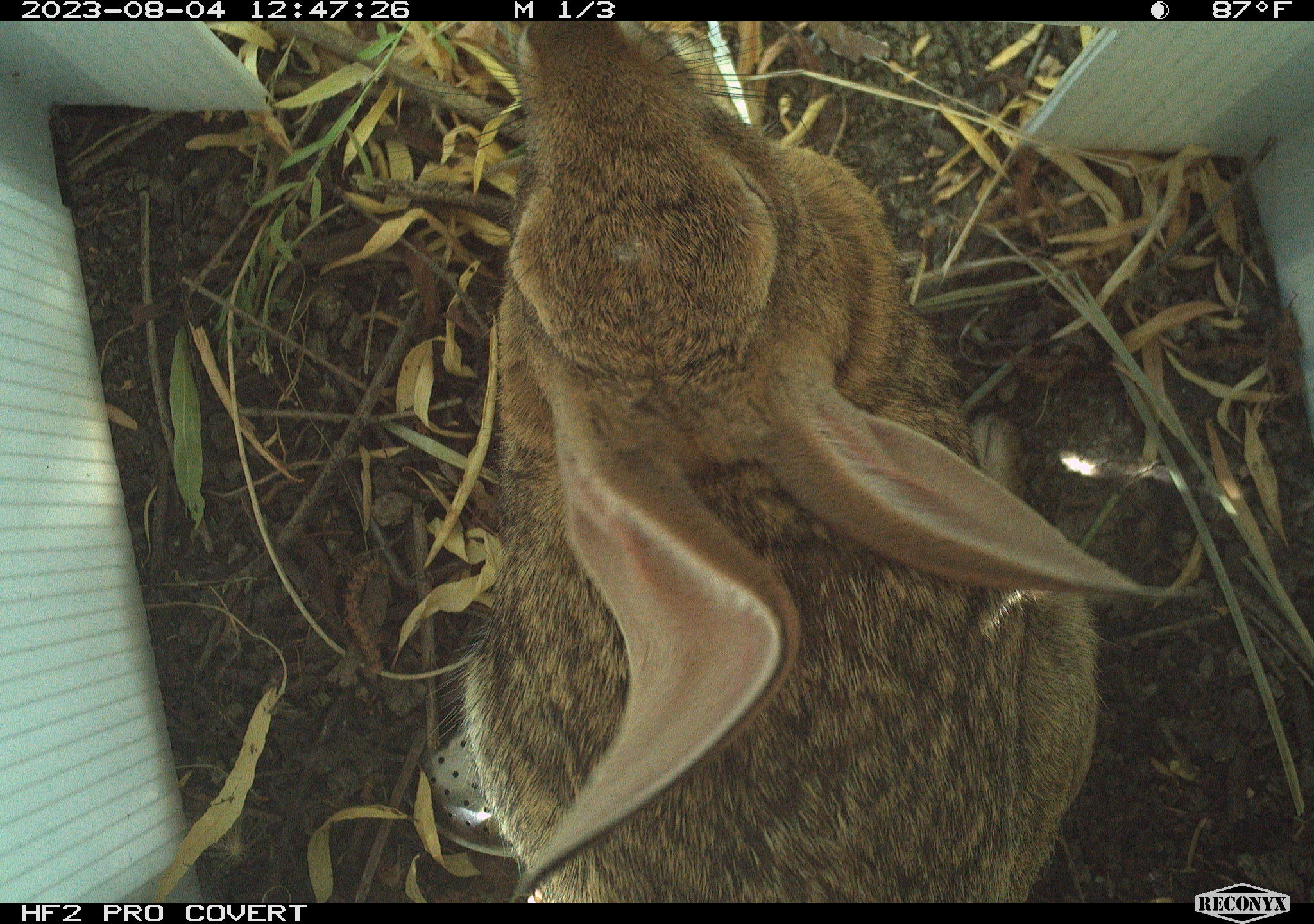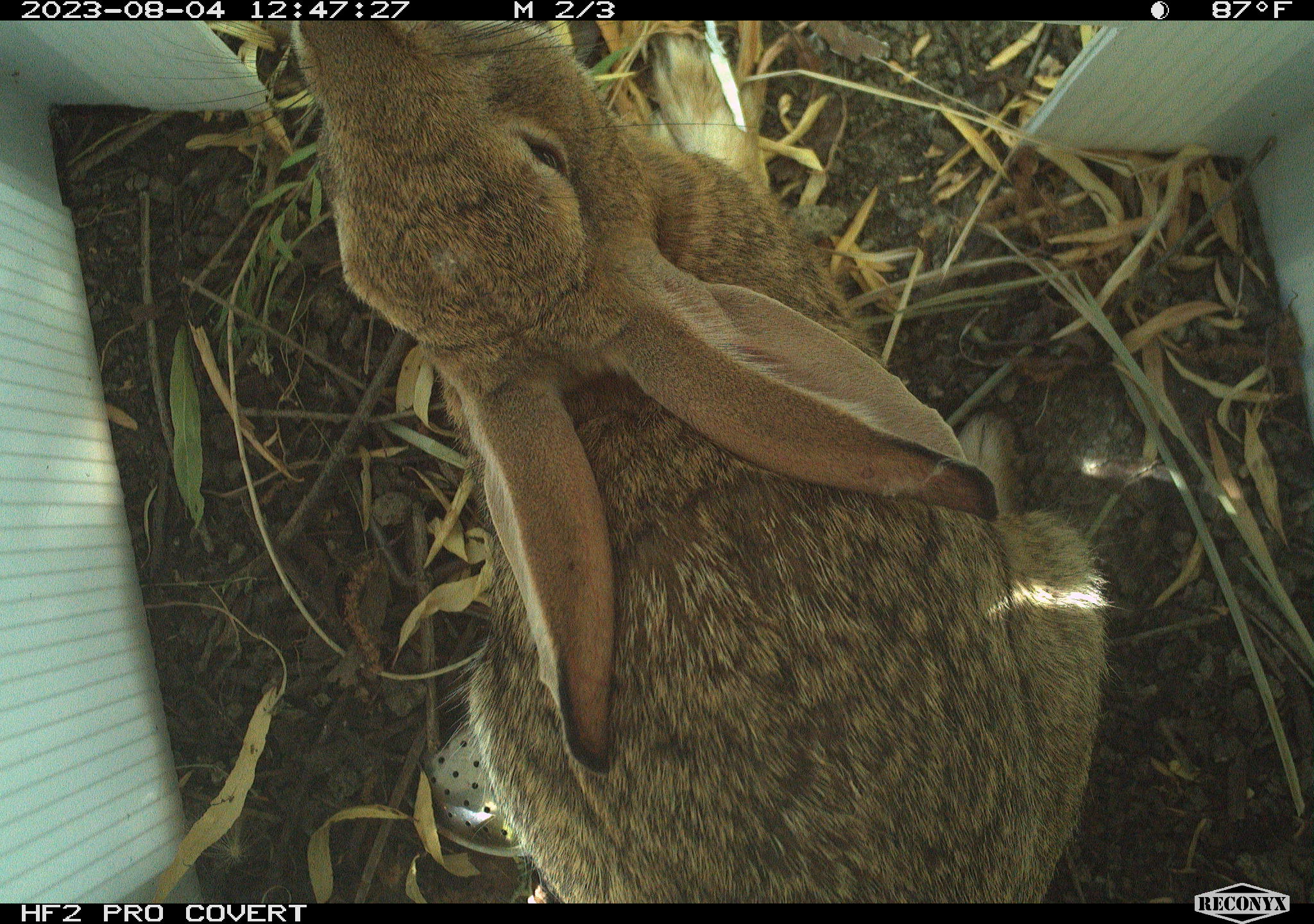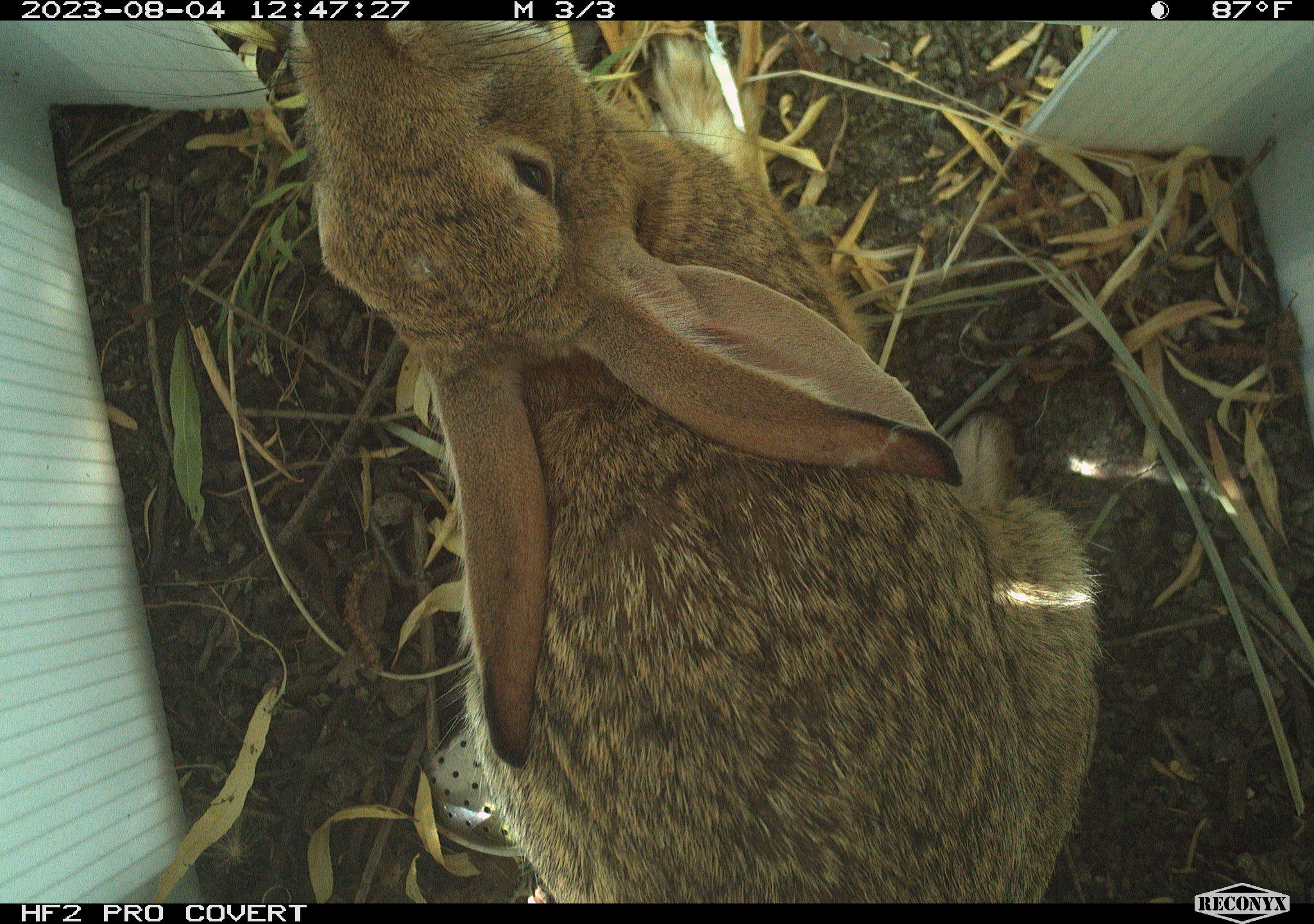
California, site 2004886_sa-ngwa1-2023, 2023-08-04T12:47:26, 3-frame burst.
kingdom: Animalia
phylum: Chordata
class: Mammalia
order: Lagomorpha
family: Leporidae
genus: Sylvilagus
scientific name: Sylvilagus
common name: cottontail rabbits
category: sylvilagus species